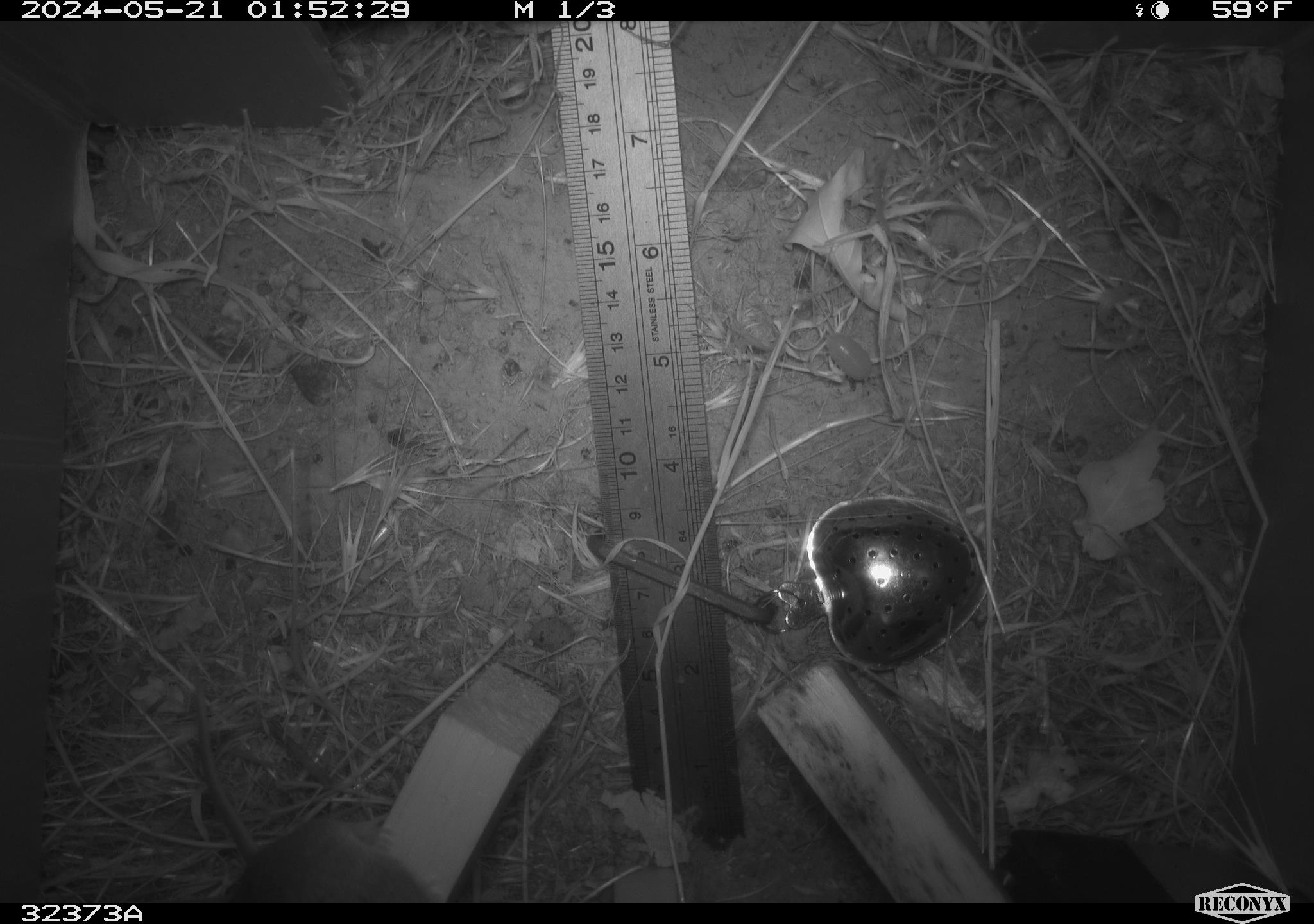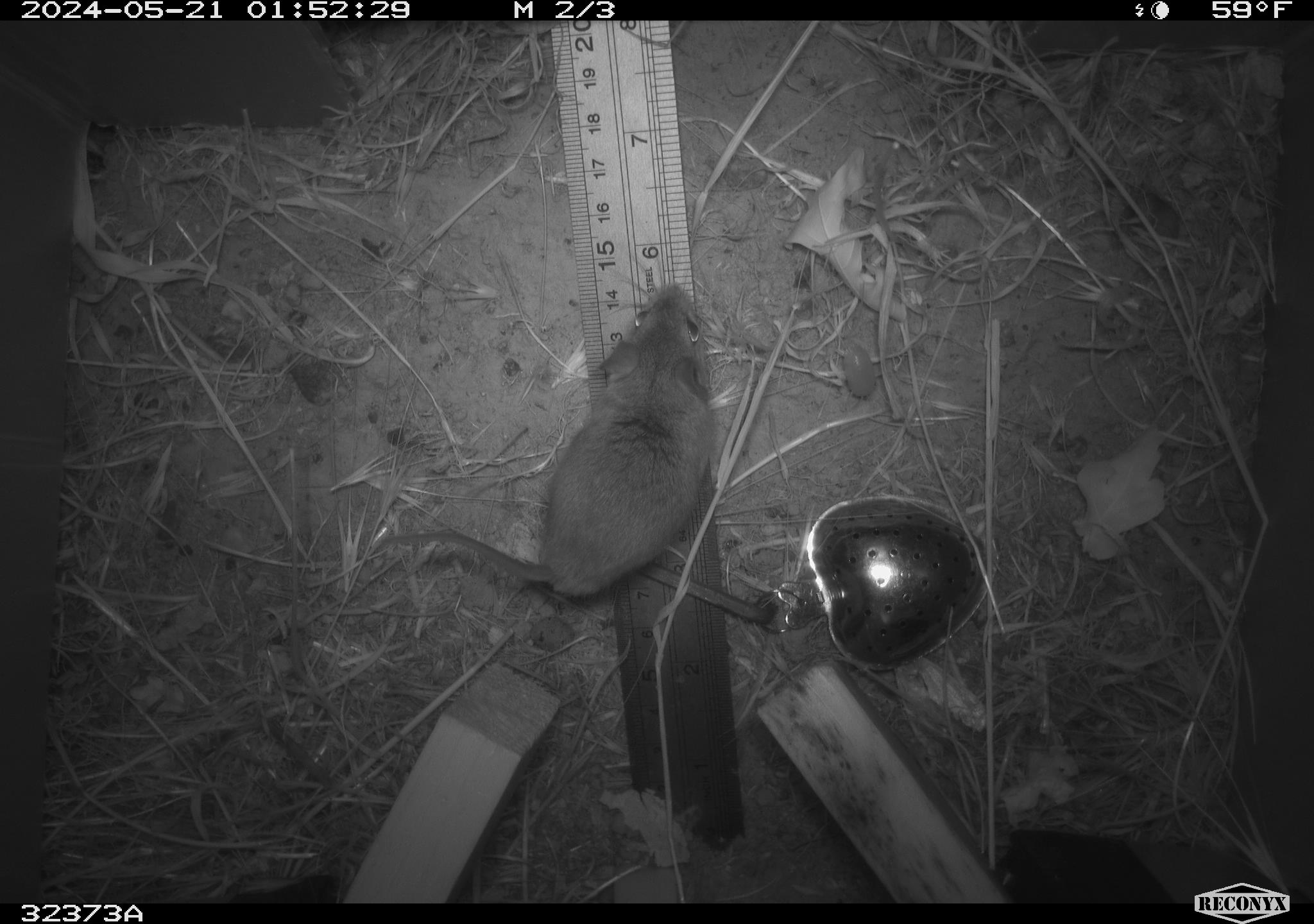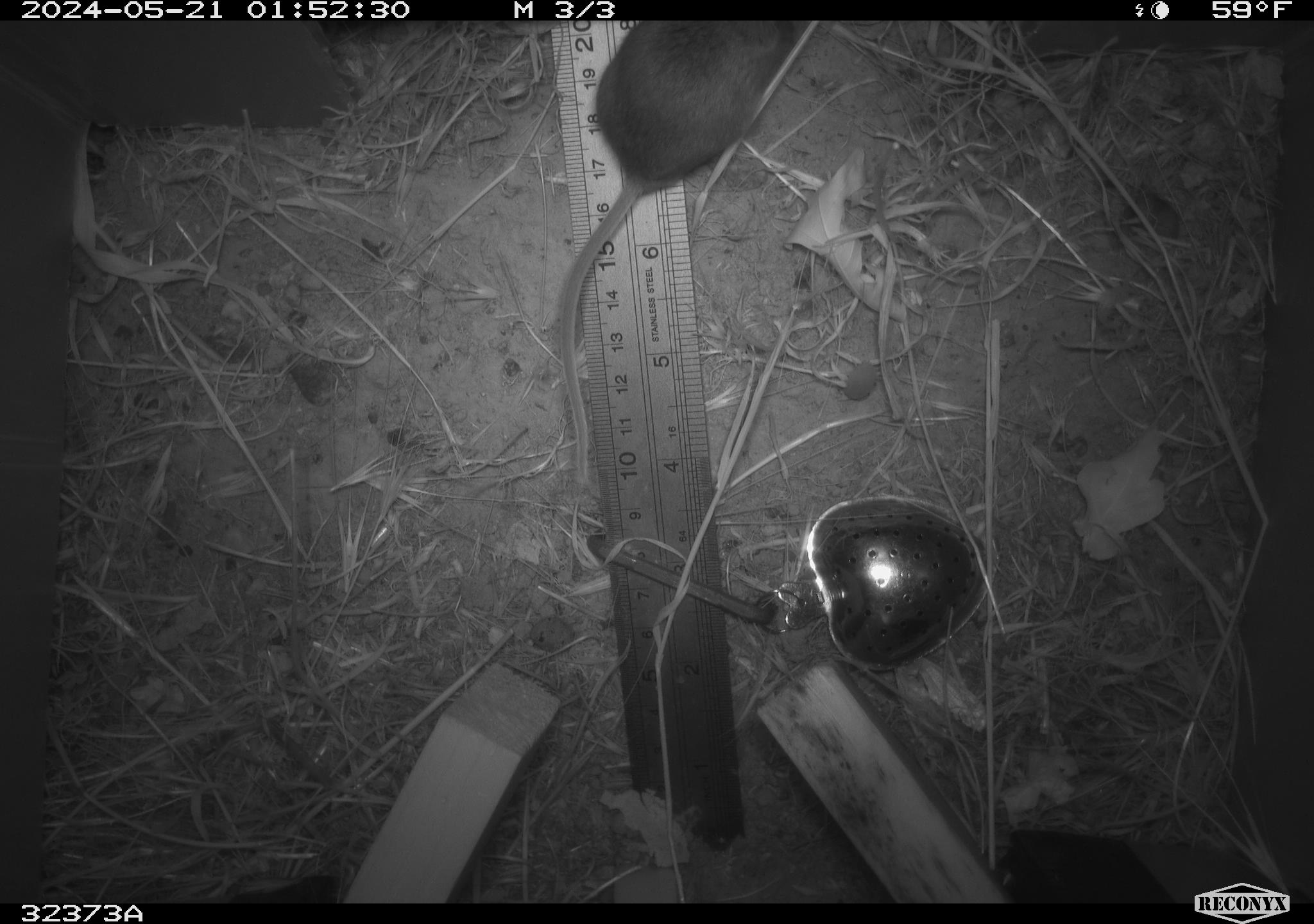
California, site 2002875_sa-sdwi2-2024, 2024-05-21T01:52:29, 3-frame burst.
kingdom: Animalia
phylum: Chordata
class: Mammalia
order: Rodentia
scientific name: Rodentia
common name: mouse species